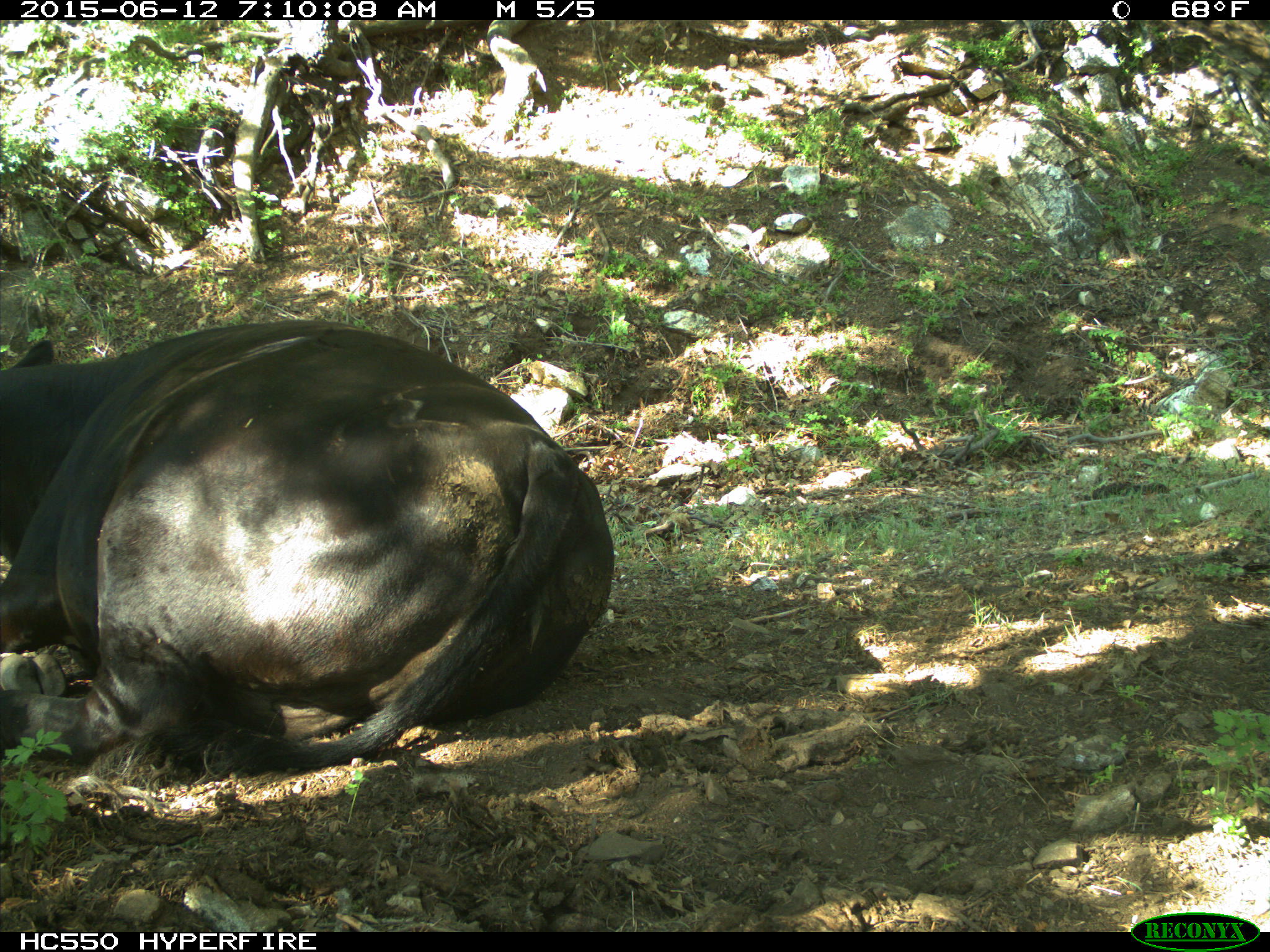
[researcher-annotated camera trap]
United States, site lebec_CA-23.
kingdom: Animalia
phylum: Chordata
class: Mammalia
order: Artiodactyla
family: Bovidae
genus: Bos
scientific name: Bos taurus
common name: domestic cow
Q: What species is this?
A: Bos taurus (domestic cow).